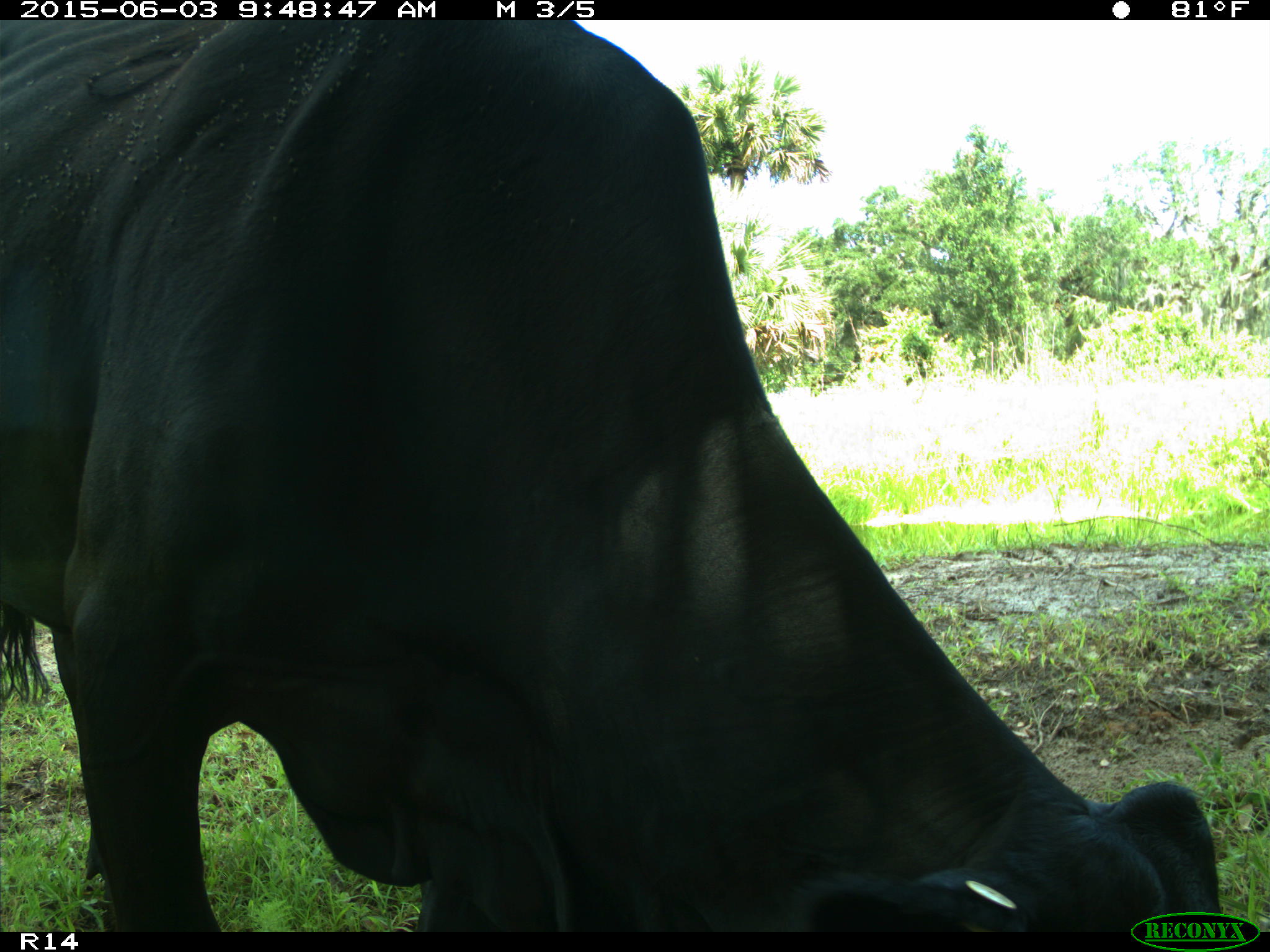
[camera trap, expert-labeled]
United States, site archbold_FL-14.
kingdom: Animalia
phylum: Chordata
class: Mammalia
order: Artiodactyla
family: Bovidae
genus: Bos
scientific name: Bos taurus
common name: domestic cow